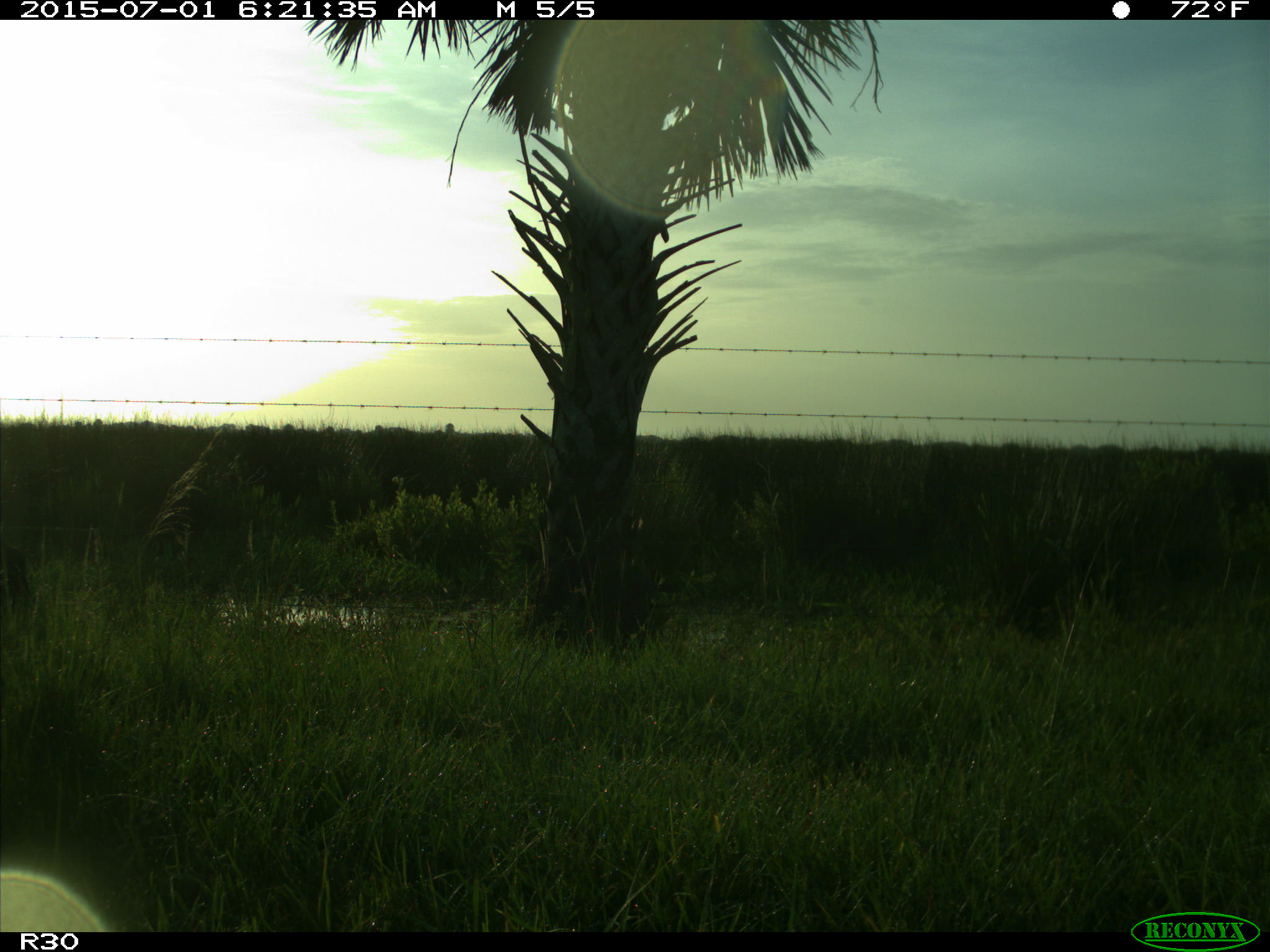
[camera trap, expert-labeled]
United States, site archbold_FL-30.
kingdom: Animalia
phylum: Chordata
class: Mammalia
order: Artiodactyla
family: Bovidae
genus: Bos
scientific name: Bos taurus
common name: domestic cow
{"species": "Bos taurus (domestic cow)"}